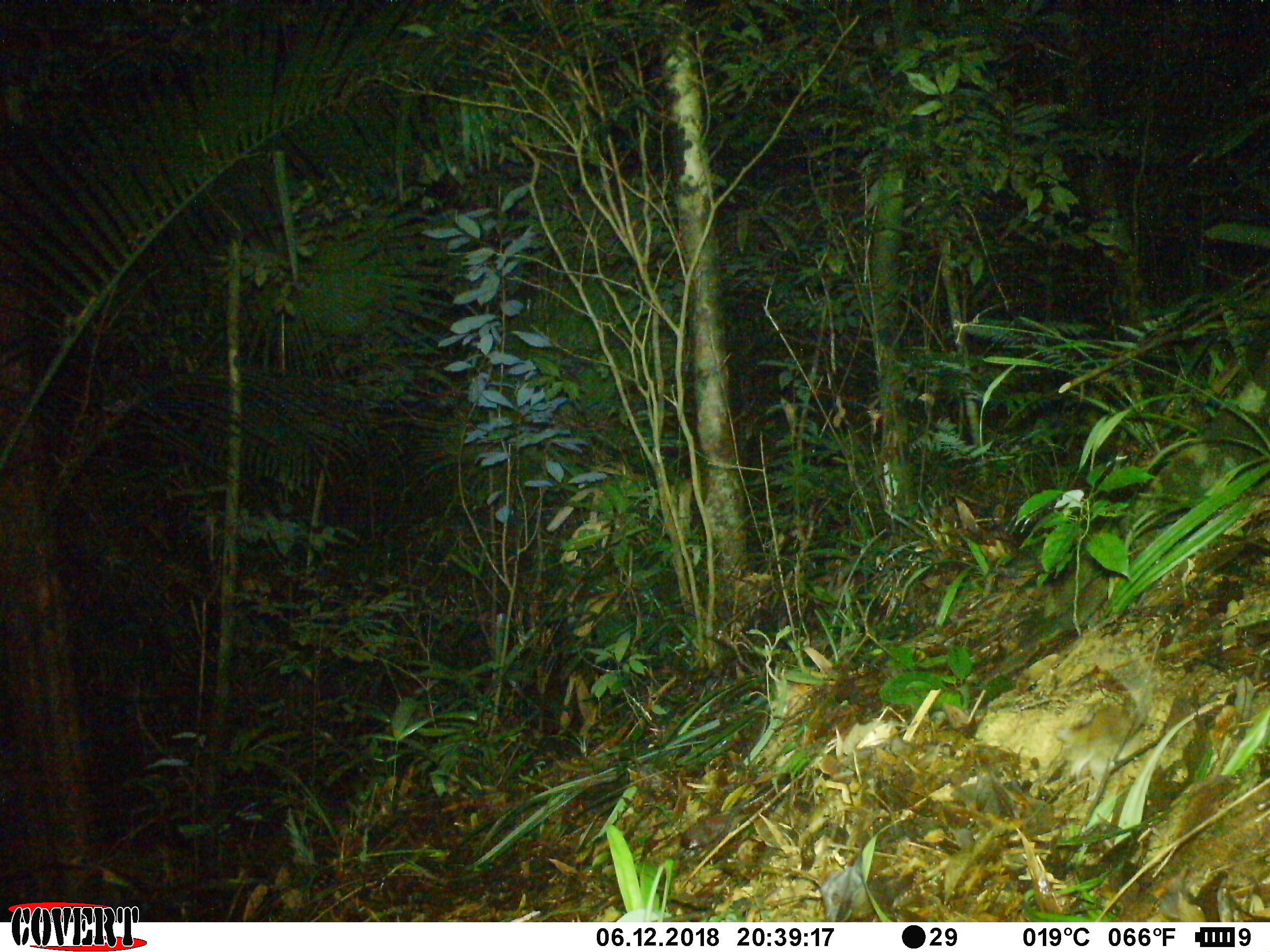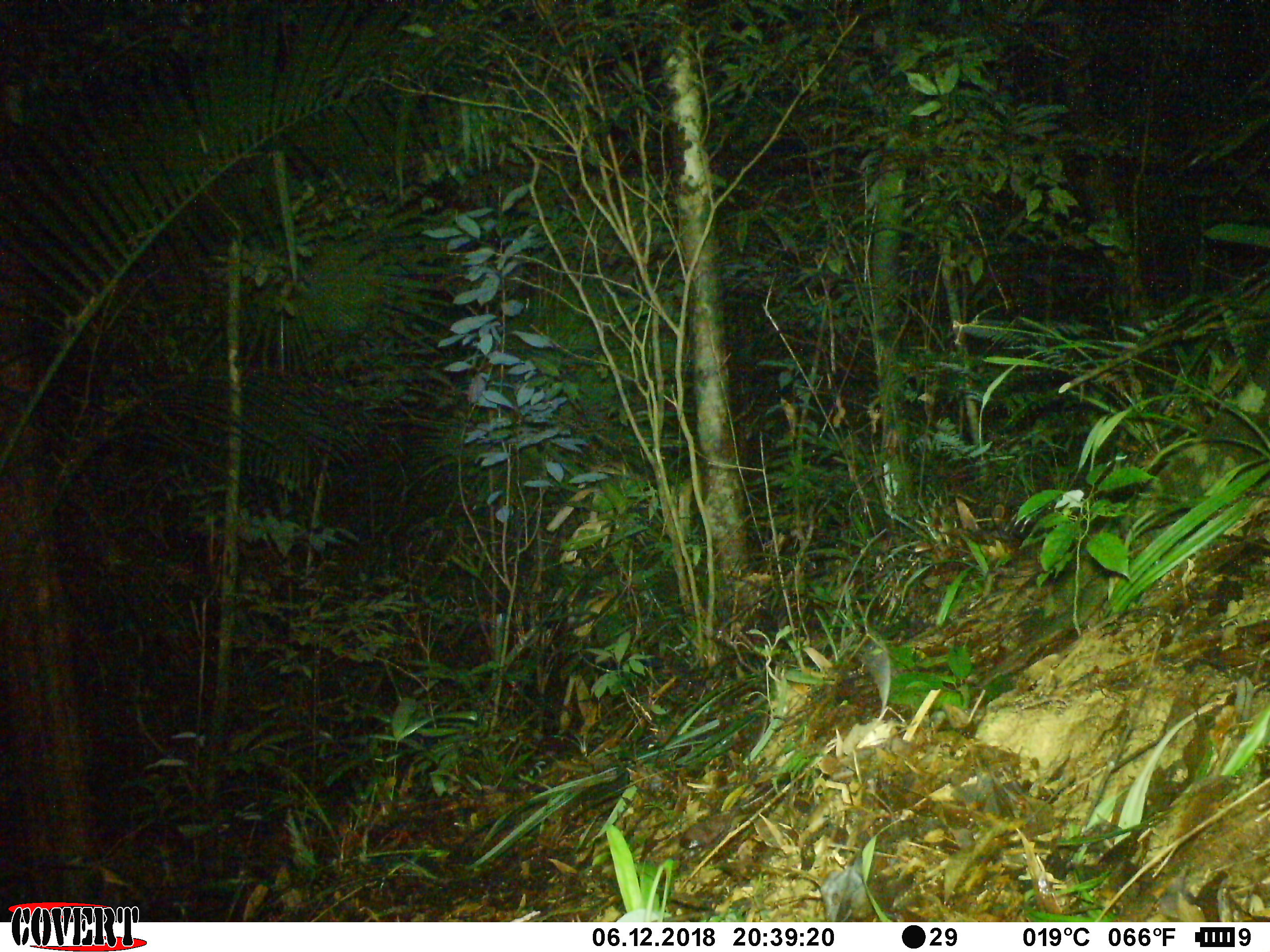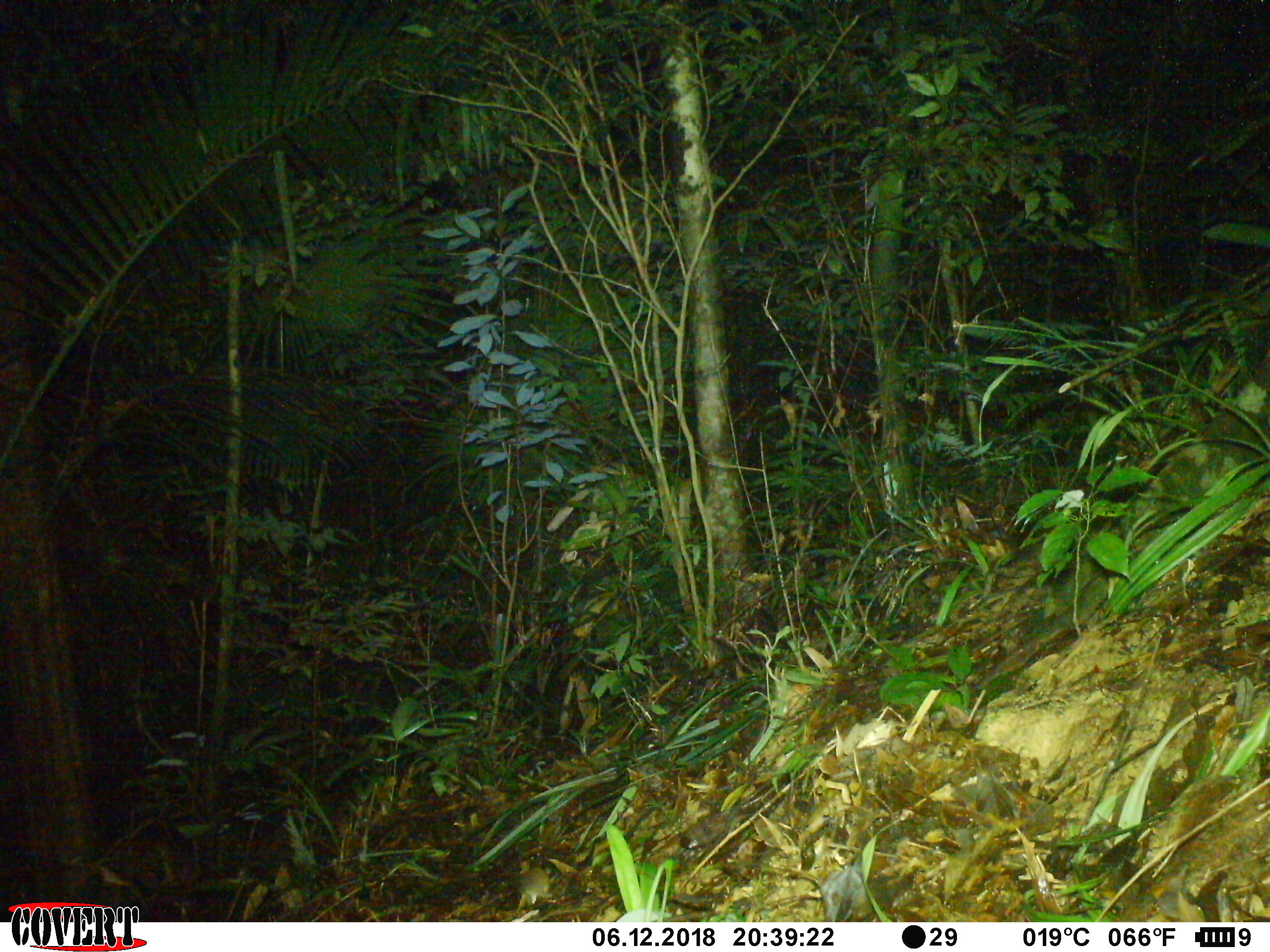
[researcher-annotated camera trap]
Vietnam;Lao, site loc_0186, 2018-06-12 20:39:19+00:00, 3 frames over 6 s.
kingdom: Animalia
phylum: Chordata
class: Mammalia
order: Rodentia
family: Muridae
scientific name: Muridae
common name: old-world mice and rats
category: unidentified murid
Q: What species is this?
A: Unidentified murid (old-world mice and rats) (Muridae).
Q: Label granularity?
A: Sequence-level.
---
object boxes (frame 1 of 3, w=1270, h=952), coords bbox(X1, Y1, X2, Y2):
unidentified murid: bbox(679, 783, 774, 850)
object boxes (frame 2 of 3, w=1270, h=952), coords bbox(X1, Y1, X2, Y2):
unidentified murid: bbox(679, 778, 773, 850)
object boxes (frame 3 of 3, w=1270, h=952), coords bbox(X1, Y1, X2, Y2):
unidentified murid: bbox(678, 780, 774, 850)